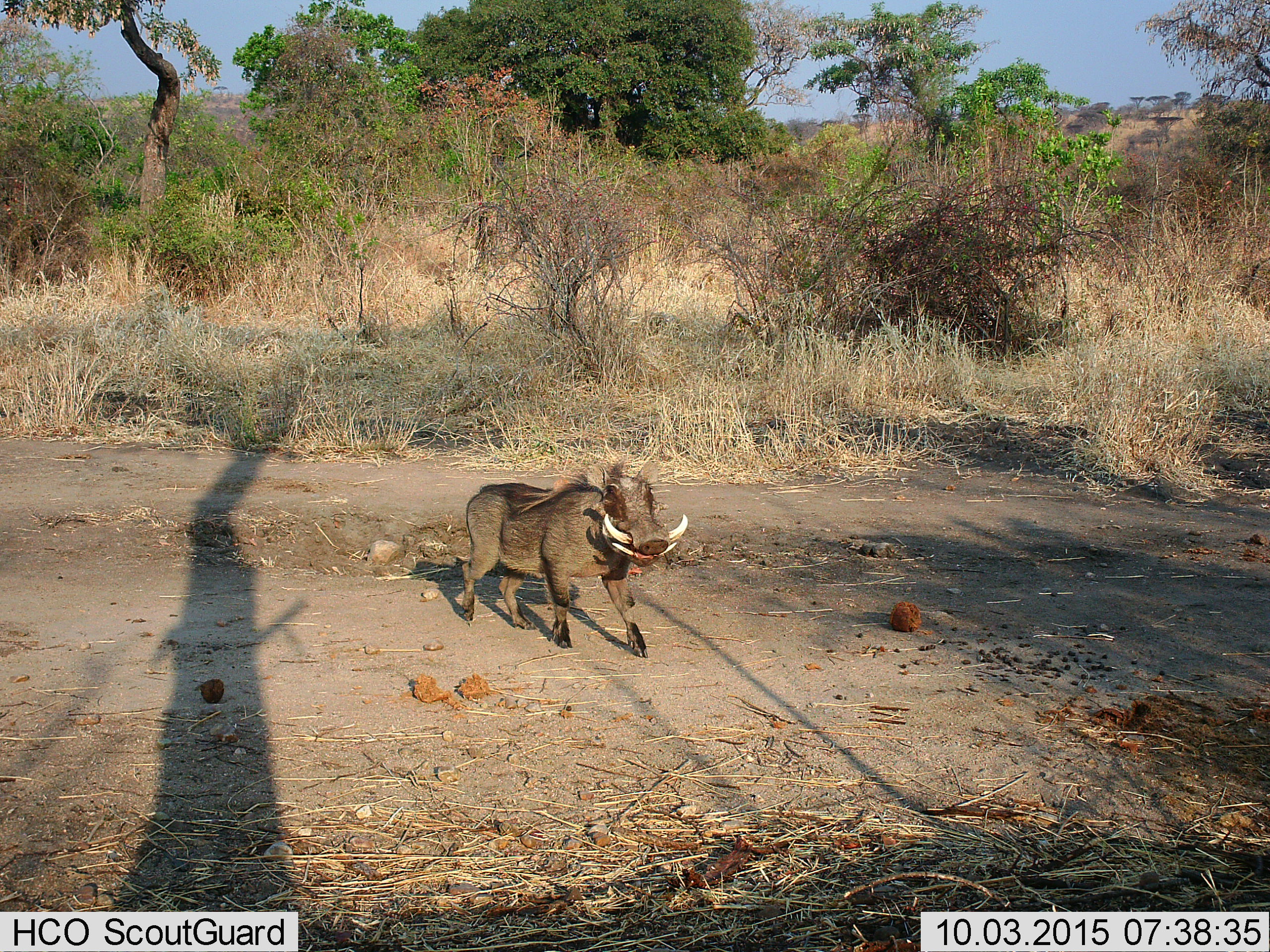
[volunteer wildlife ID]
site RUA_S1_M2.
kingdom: Animalia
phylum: Chordata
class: Mammalia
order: Artiodactyla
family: Suidae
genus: Phacochoerus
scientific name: Phacochoerus africanus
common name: warthog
Warthog (Phacochoerus africanus), count 1. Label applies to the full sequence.